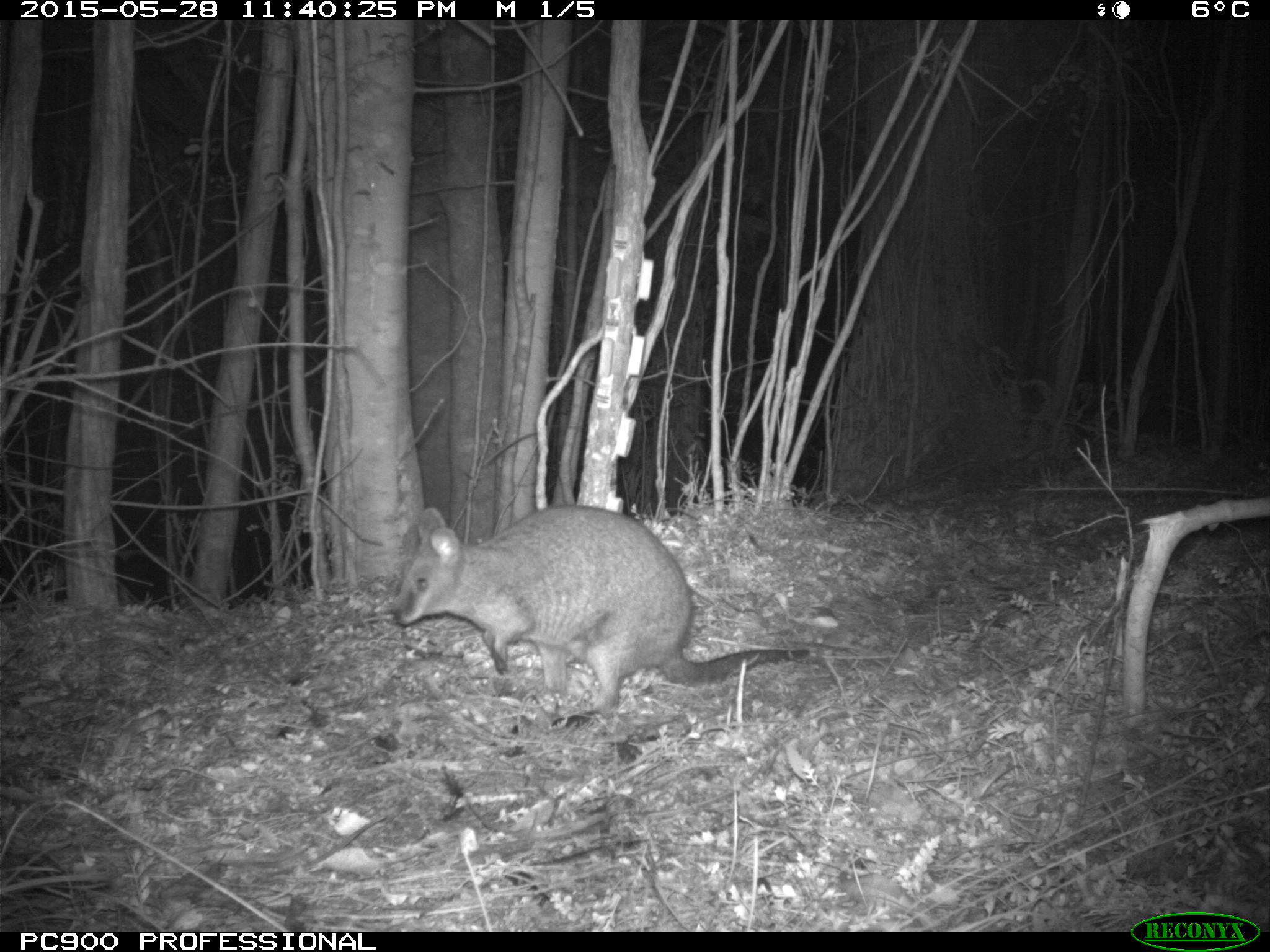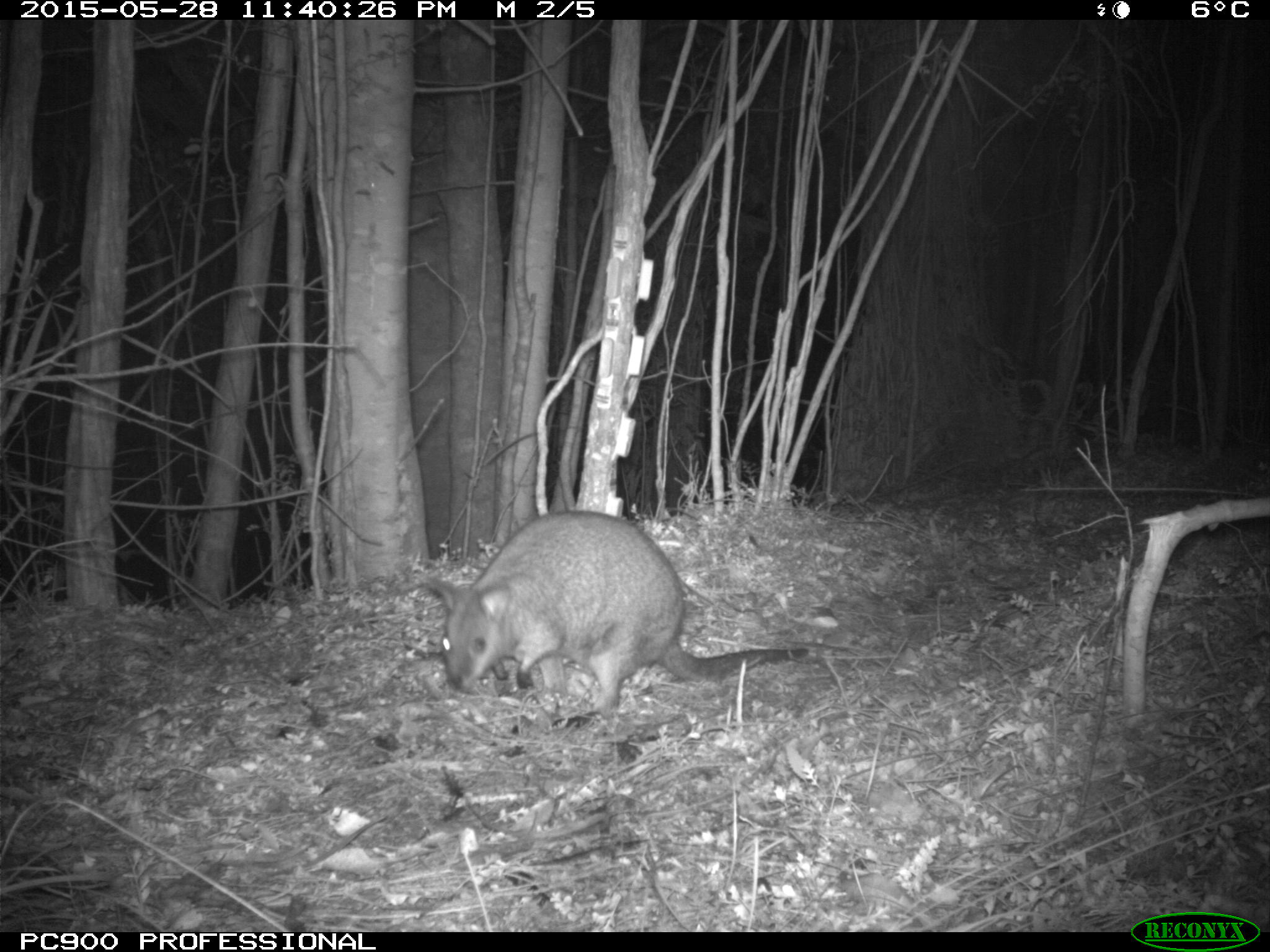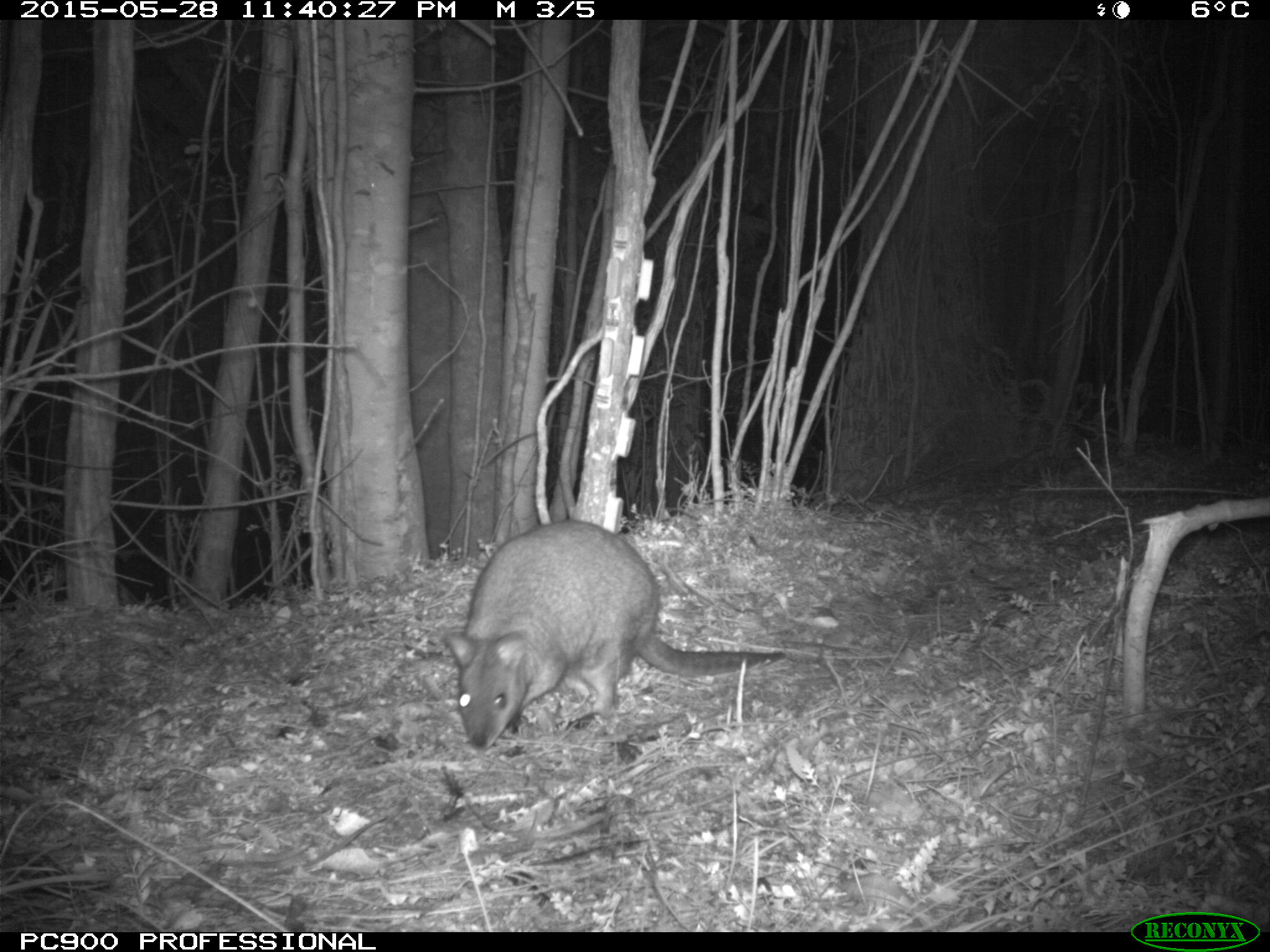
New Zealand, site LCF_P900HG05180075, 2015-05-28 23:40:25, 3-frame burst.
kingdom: Animalia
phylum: Chordata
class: Mammalia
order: Diprotodontia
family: Macropodidae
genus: Notamacropus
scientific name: Notamacropus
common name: wallaby